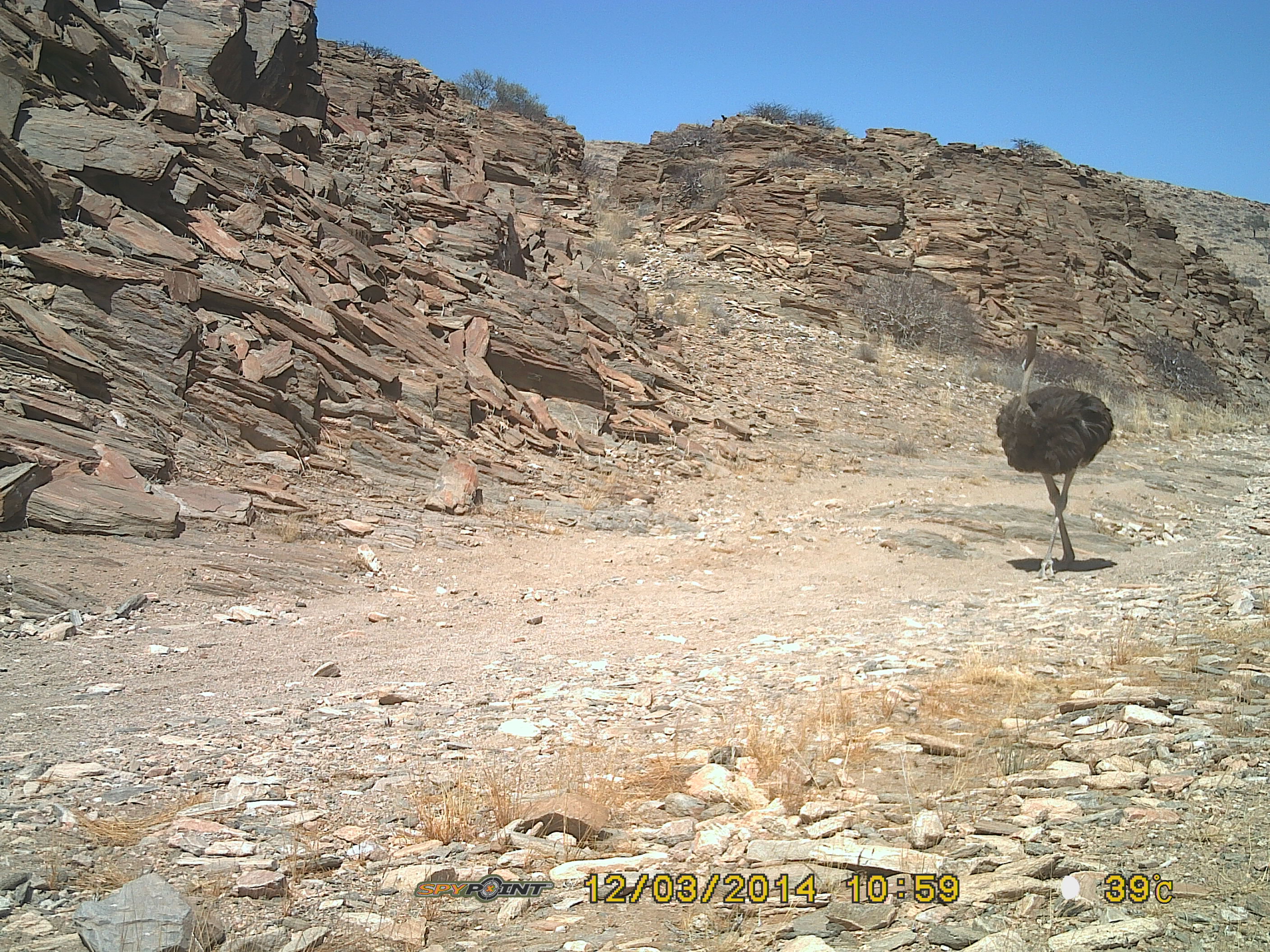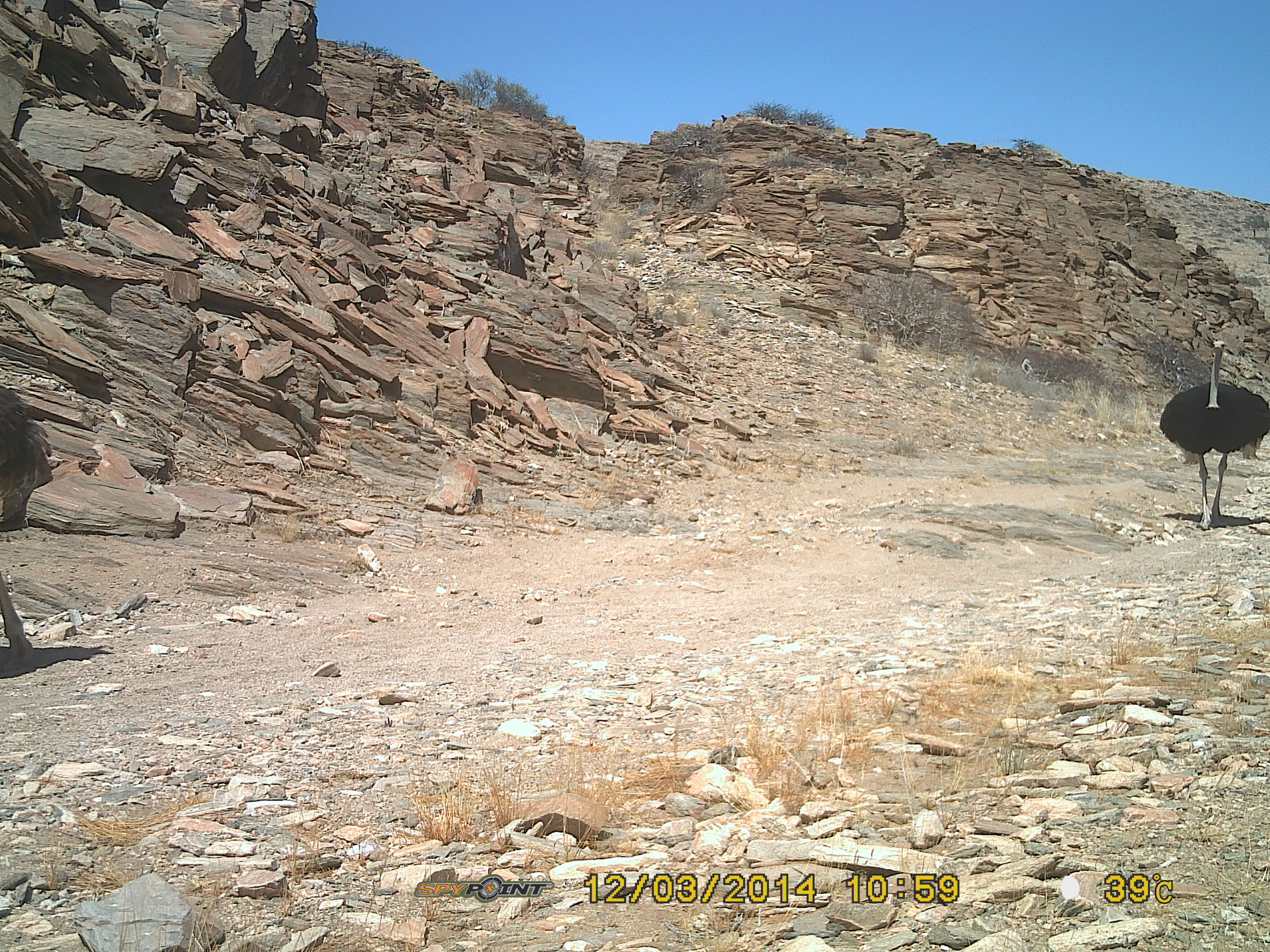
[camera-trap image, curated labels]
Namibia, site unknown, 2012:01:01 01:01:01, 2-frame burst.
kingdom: Animalia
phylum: Chordata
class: Aves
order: Struthioniformes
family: Struthionidae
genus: Struthio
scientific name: Struthio camelus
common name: common ostrich